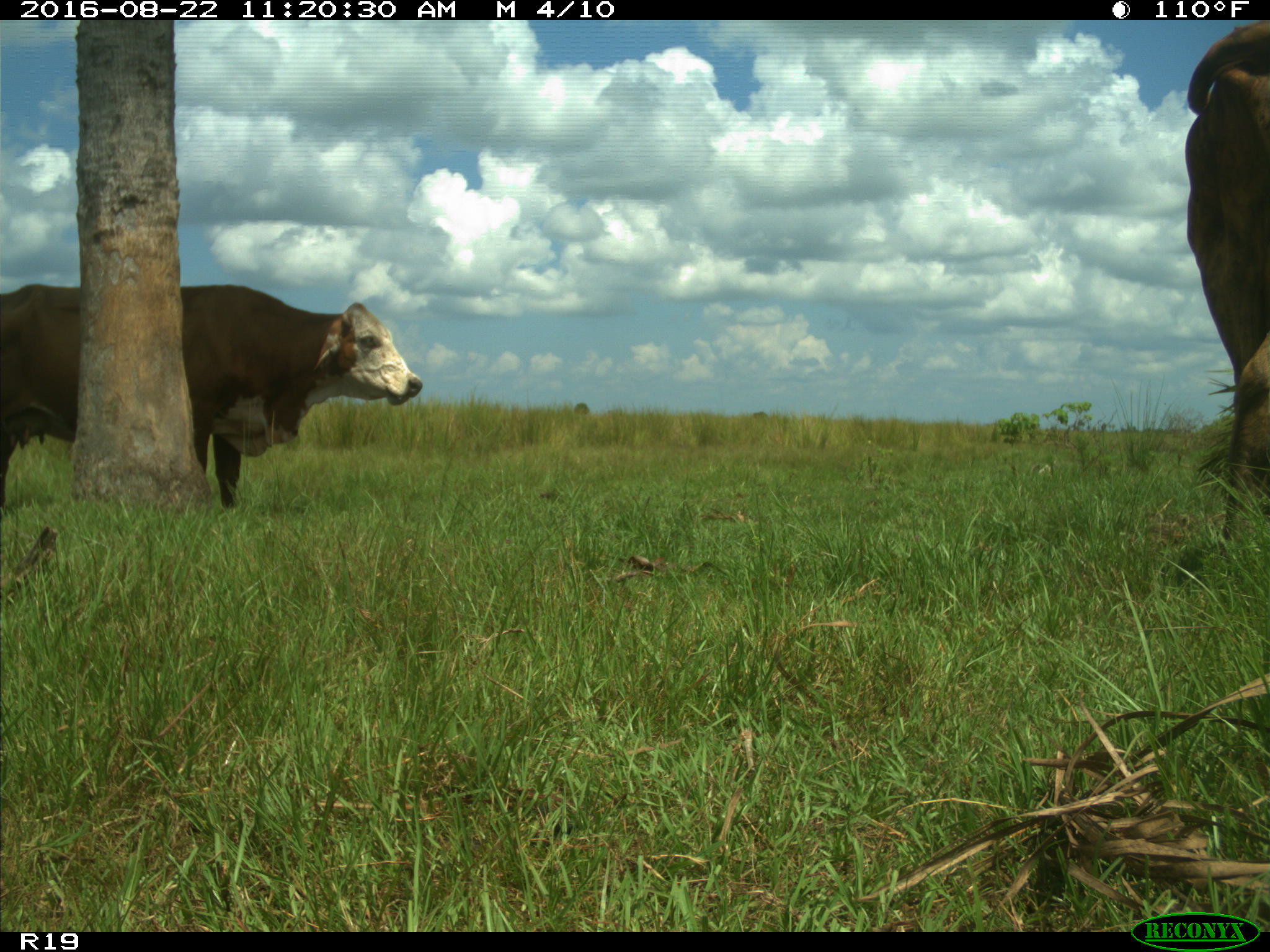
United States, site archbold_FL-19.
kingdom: Animalia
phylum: Chordata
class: Mammalia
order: Artiodactyla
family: Bovidae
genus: Bos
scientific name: Bos taurus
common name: domestic cow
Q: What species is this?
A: Bos taurus (domestic cow).